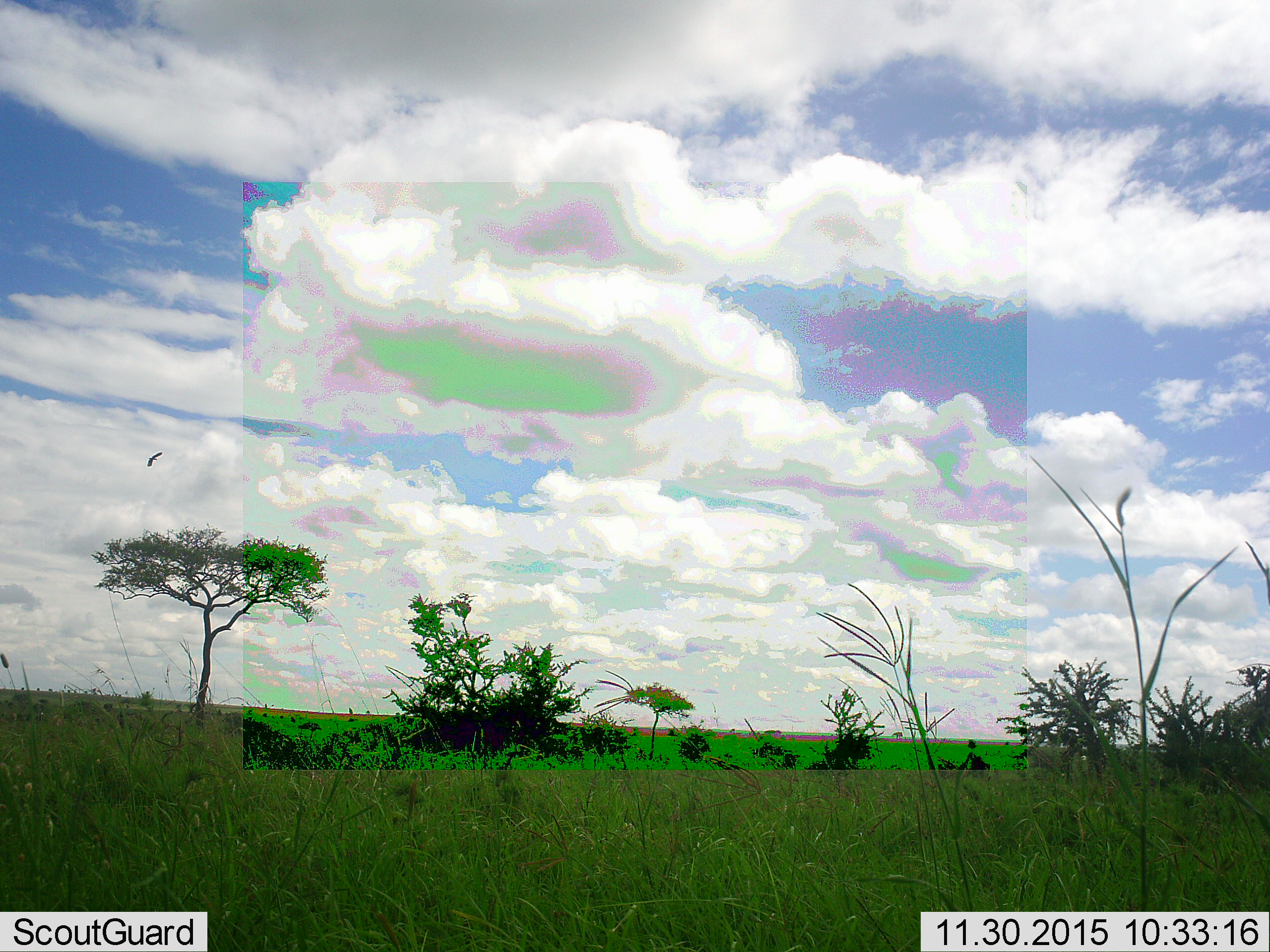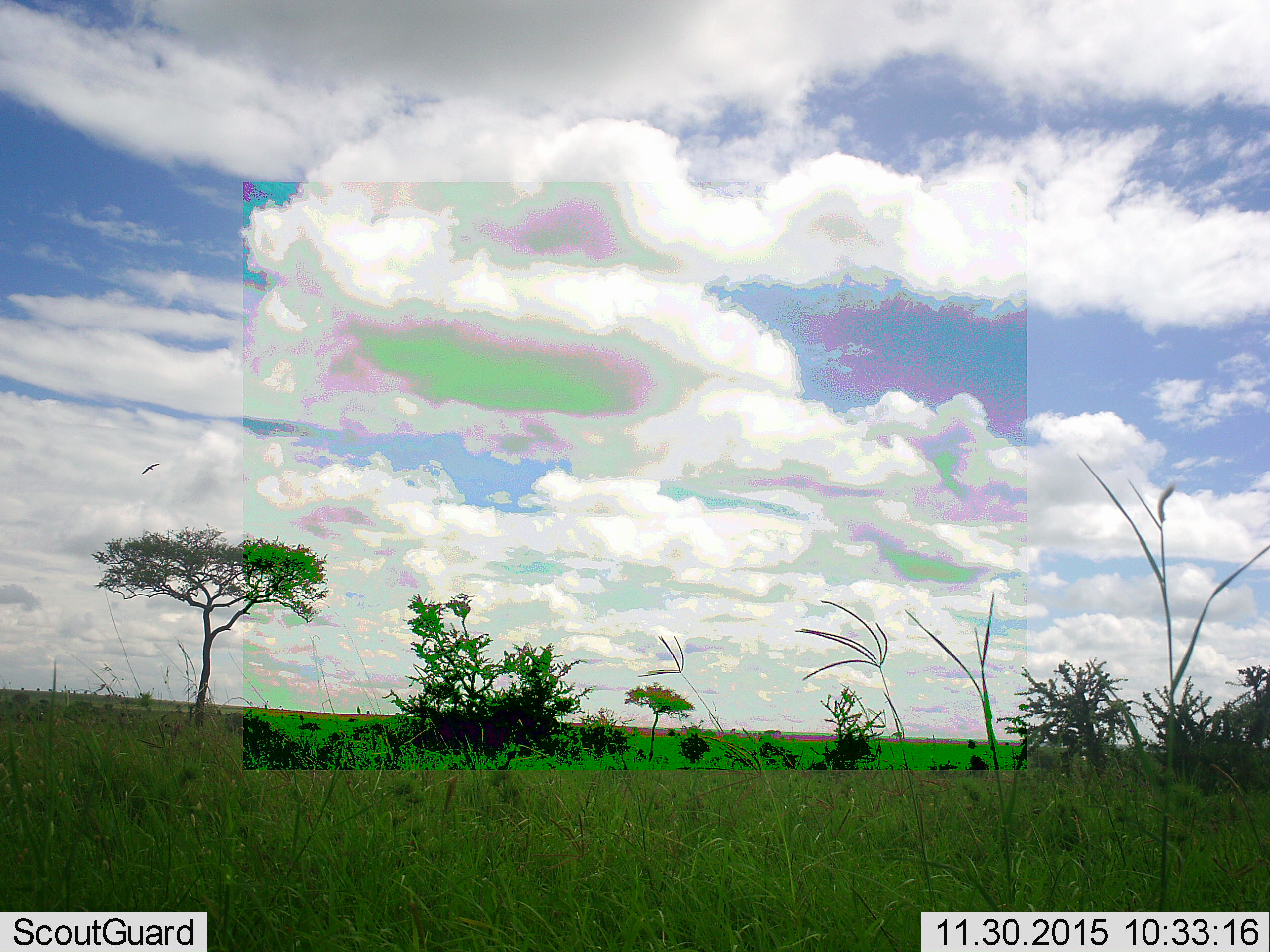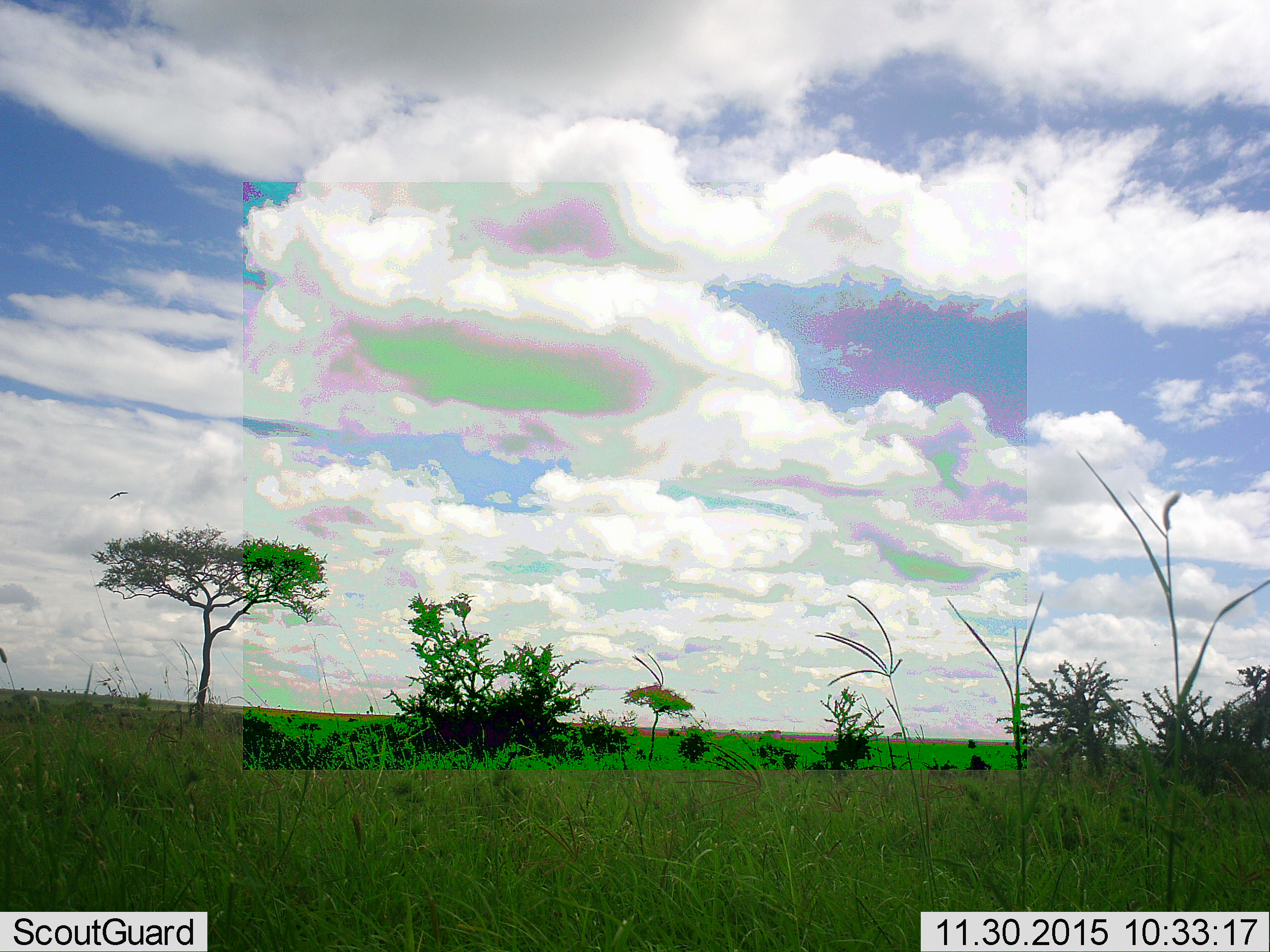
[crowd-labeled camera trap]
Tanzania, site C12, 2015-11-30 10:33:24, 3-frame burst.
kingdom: Animalia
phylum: Chordata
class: Aves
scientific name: Aves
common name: bird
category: otherbird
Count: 1.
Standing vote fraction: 0%.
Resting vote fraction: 0%.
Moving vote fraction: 100%.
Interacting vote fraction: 0%.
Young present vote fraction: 0%.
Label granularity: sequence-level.